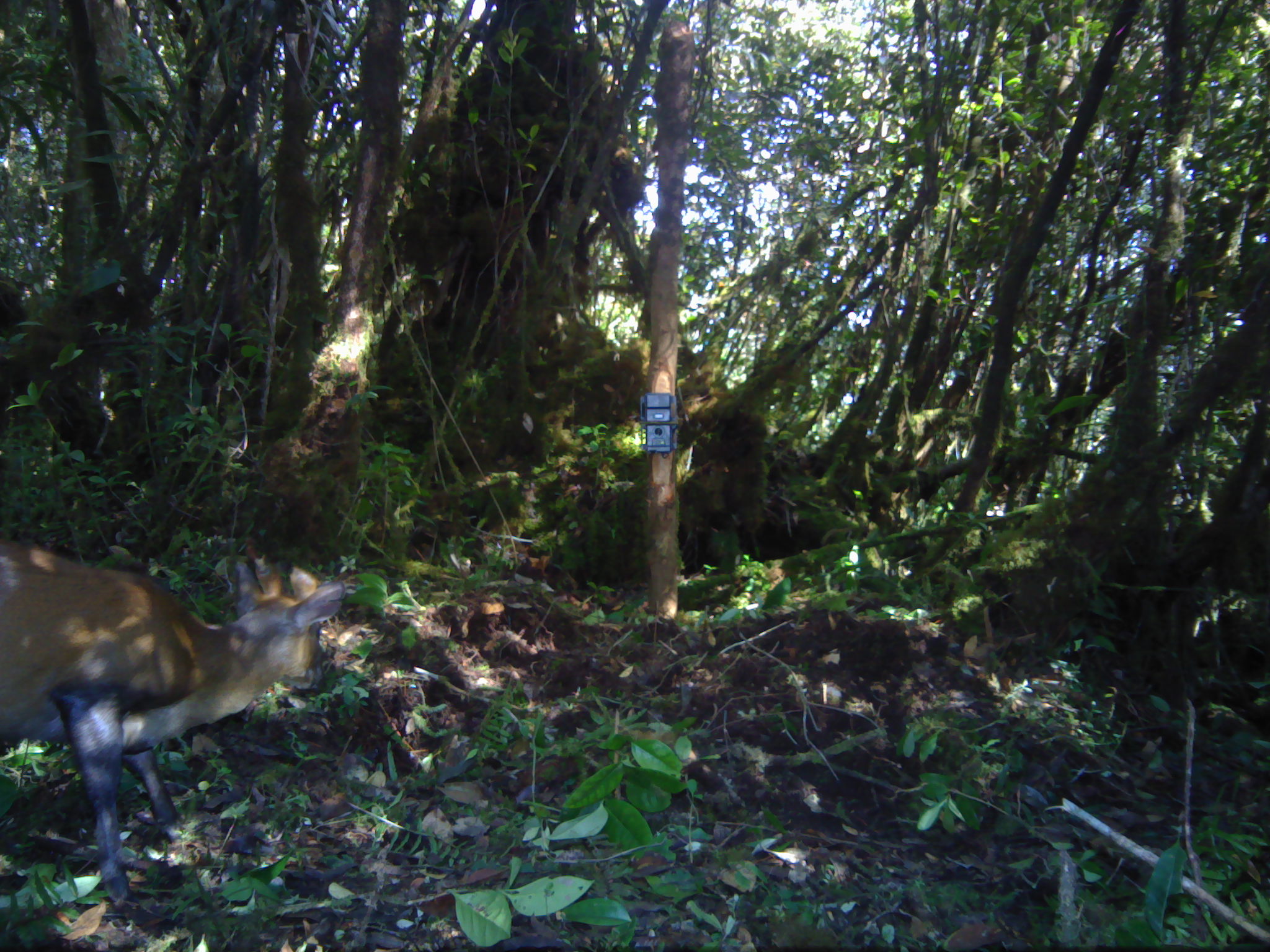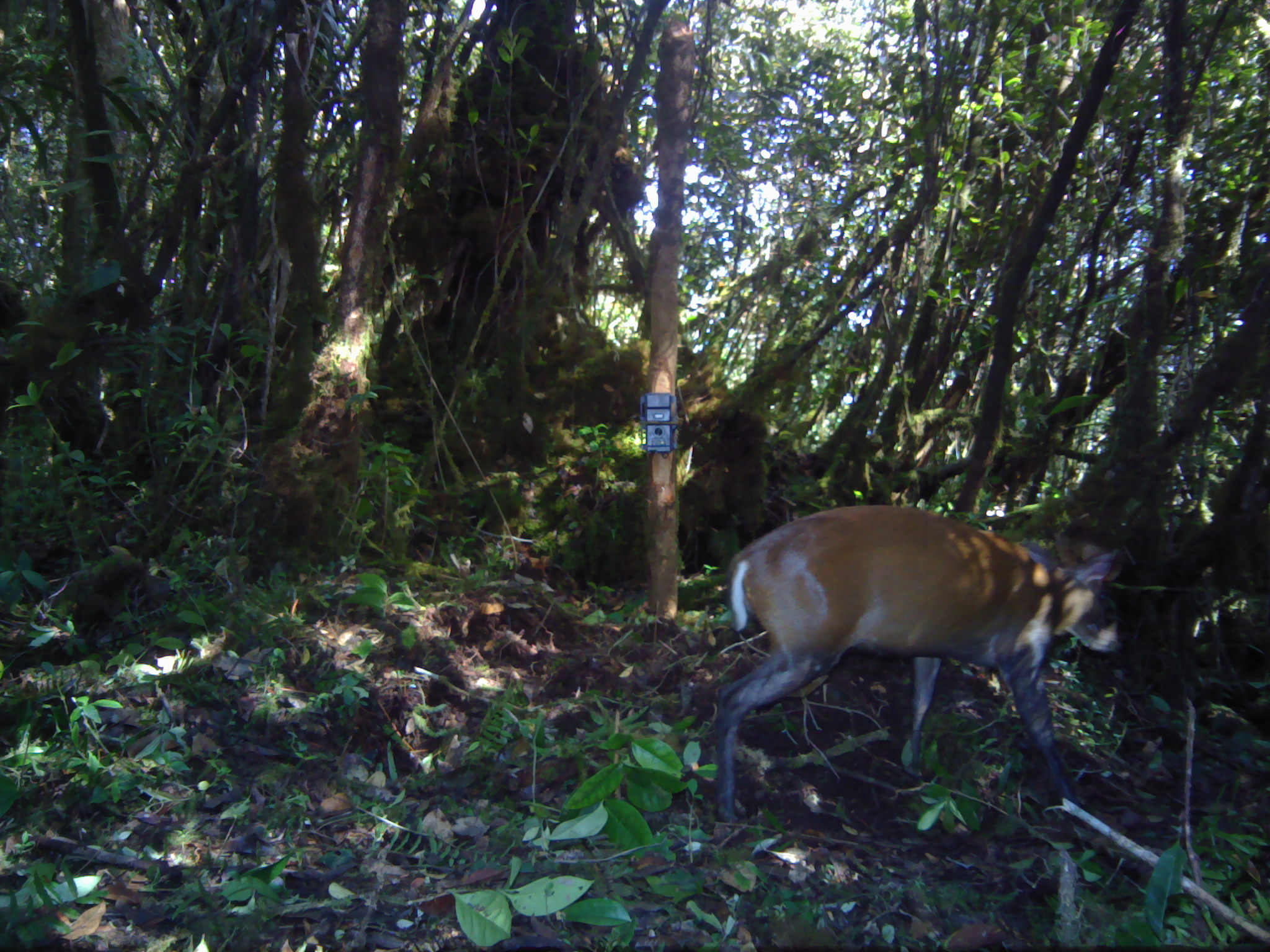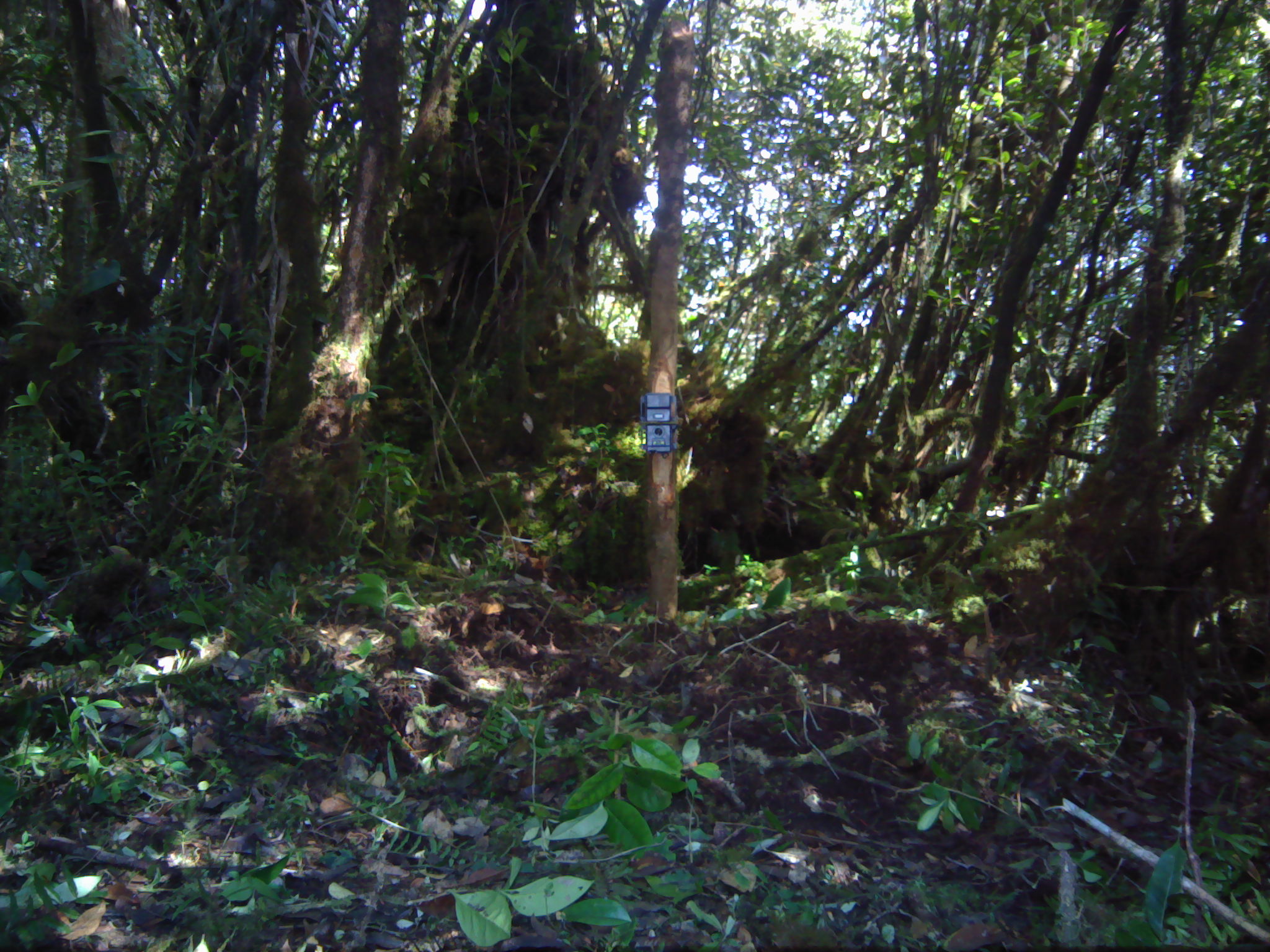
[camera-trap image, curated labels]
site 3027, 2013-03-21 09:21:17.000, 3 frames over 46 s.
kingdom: Animalia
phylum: Chordata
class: Mammalia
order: Artiodactyla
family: Cervidae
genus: Muntiacus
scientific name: Muntiacus muntjak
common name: southern red muntjac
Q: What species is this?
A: Muntiacus muntjak (southern red muntjac).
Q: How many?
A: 1.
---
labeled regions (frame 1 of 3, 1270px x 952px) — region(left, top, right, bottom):
muntiacus muntjak: region(0, 543, 346, 929)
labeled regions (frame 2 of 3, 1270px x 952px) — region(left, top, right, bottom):
muntiacus muntjak: region(712, 505, 1123, 825)